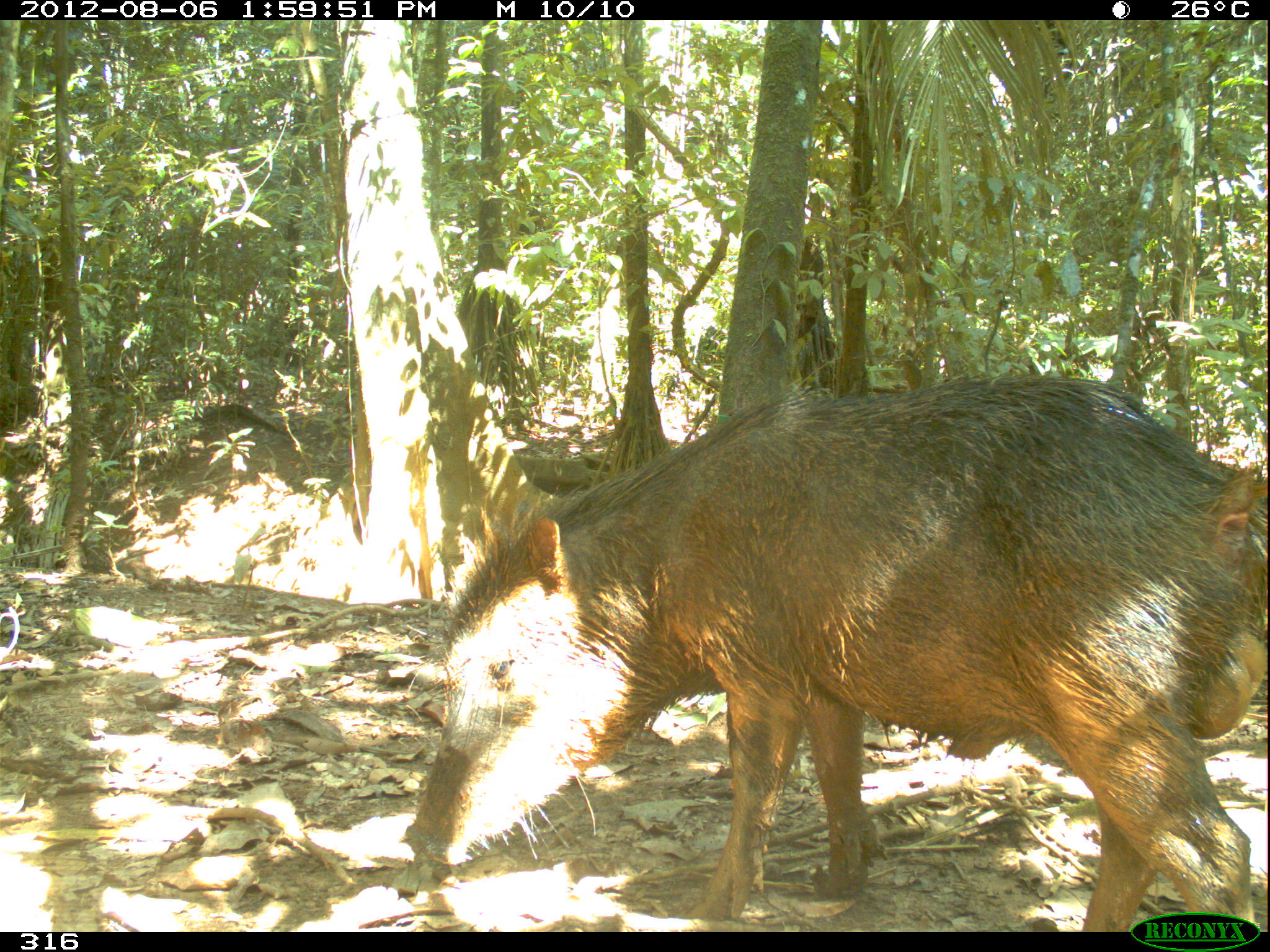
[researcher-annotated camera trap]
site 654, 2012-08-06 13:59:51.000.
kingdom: Animalia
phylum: Chordata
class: Mammalia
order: Artiodactyla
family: Tayassuidae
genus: Tayassu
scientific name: Tayassu pecari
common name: white-lipped peccary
Tayassu pecari (white-lipped peccary).